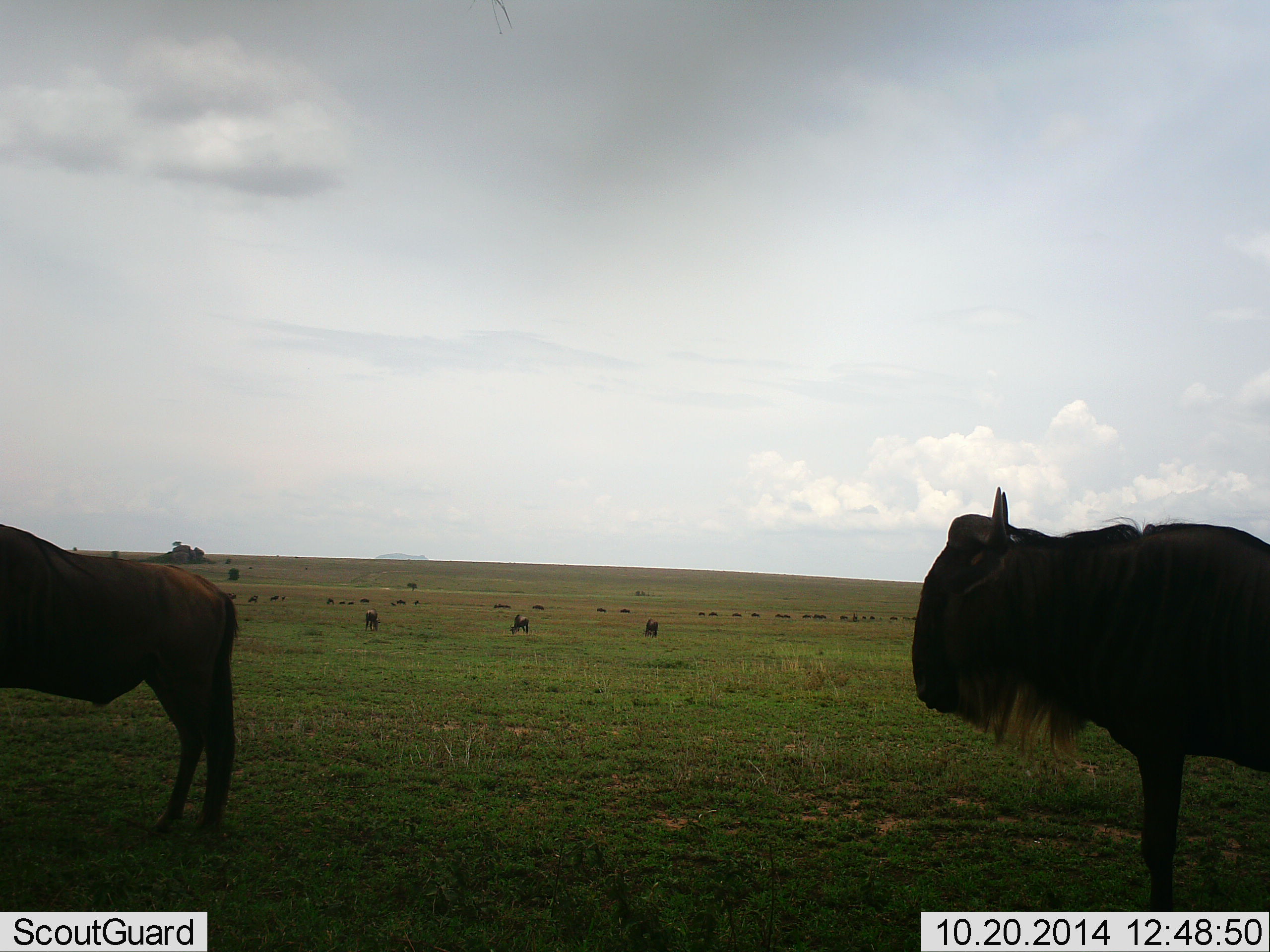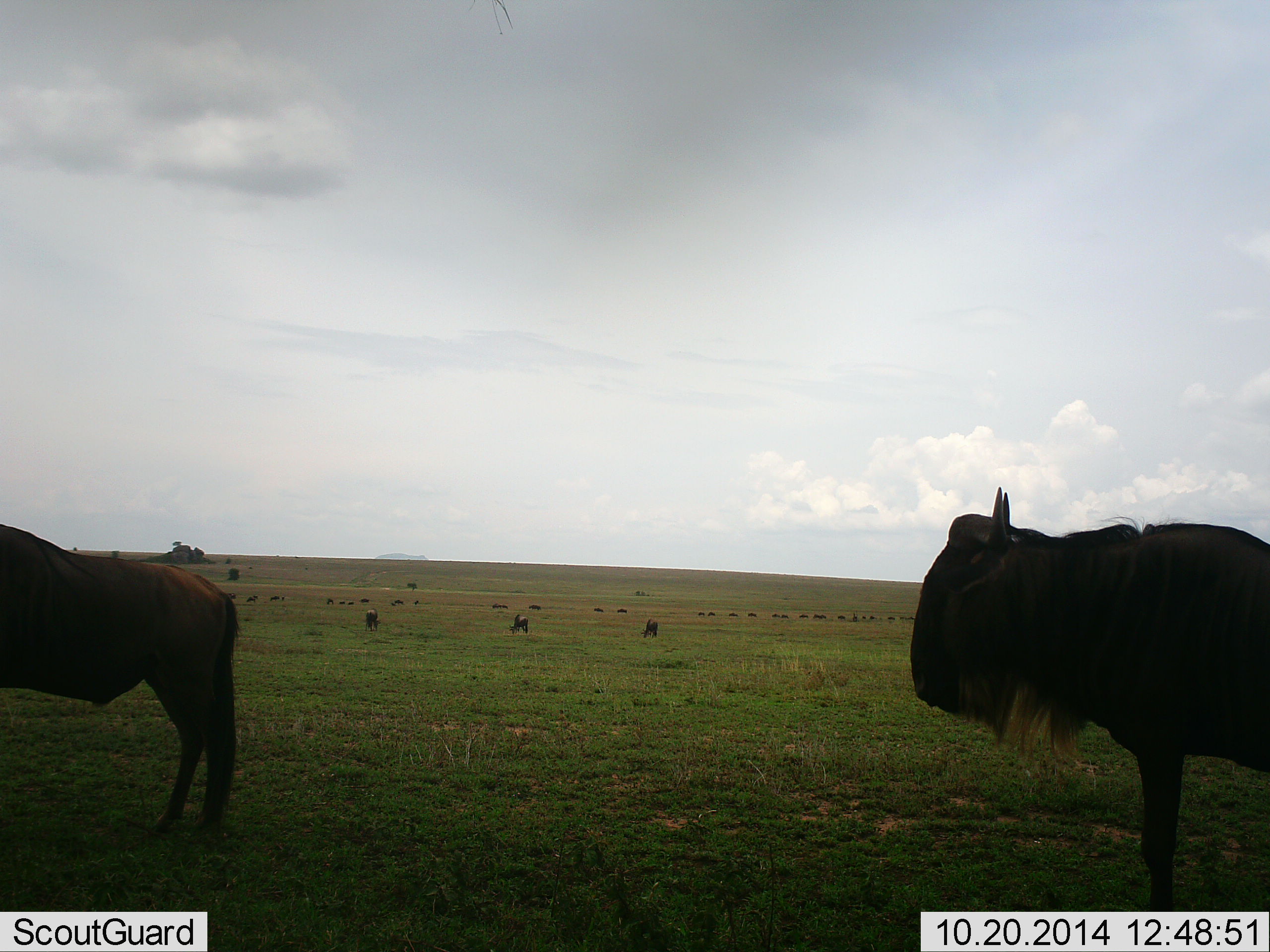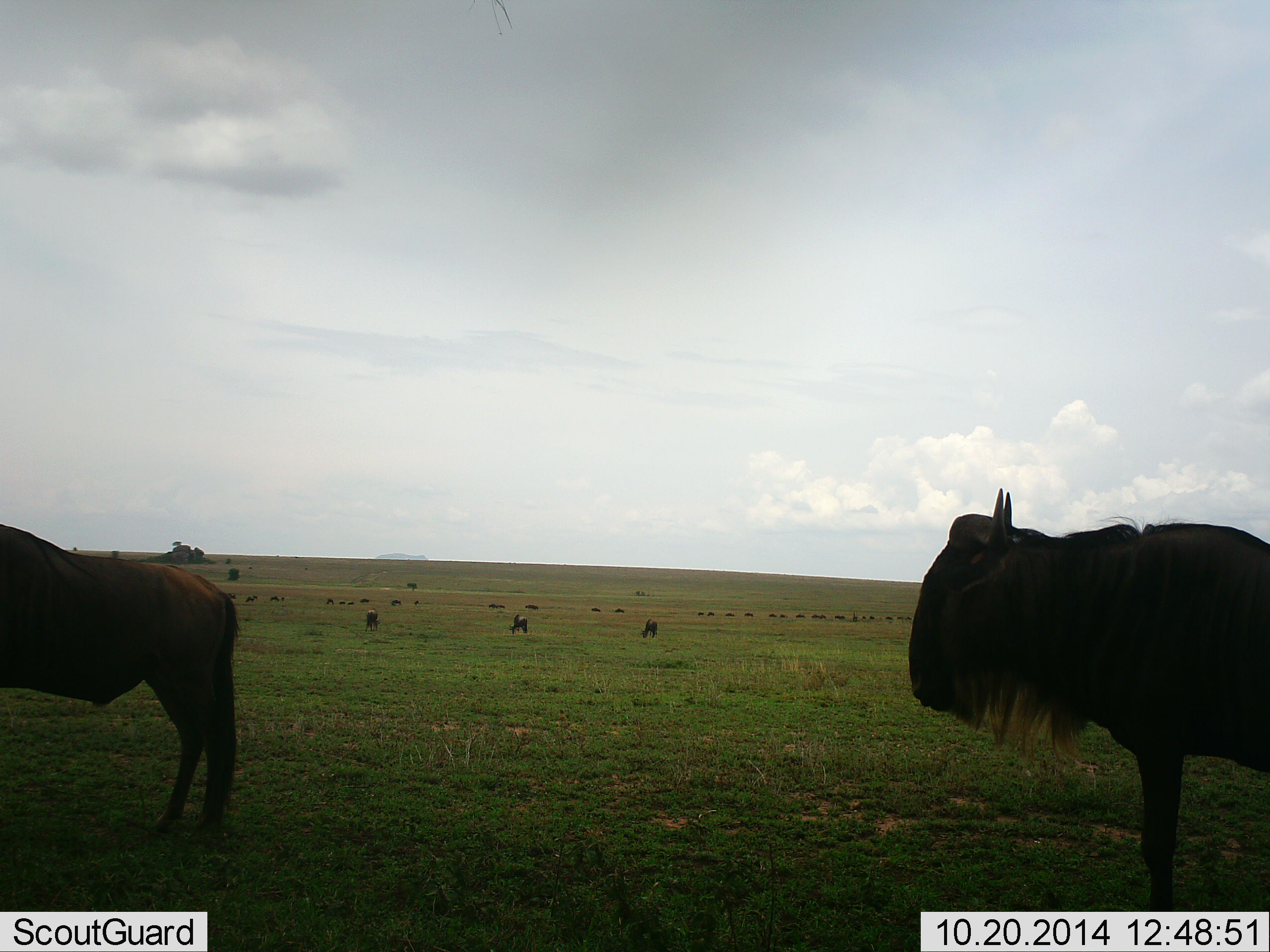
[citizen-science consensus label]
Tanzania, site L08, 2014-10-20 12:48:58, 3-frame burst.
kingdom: Animalia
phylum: Chordata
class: Mammalia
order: Artiodactyla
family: Bovidae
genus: Connochaetes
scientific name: Connochaetes taurinus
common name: blue wildebeest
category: wildebeest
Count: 11-50.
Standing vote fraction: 91%.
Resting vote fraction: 0%.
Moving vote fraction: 73%.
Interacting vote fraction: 0%.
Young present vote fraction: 0%.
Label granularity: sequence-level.